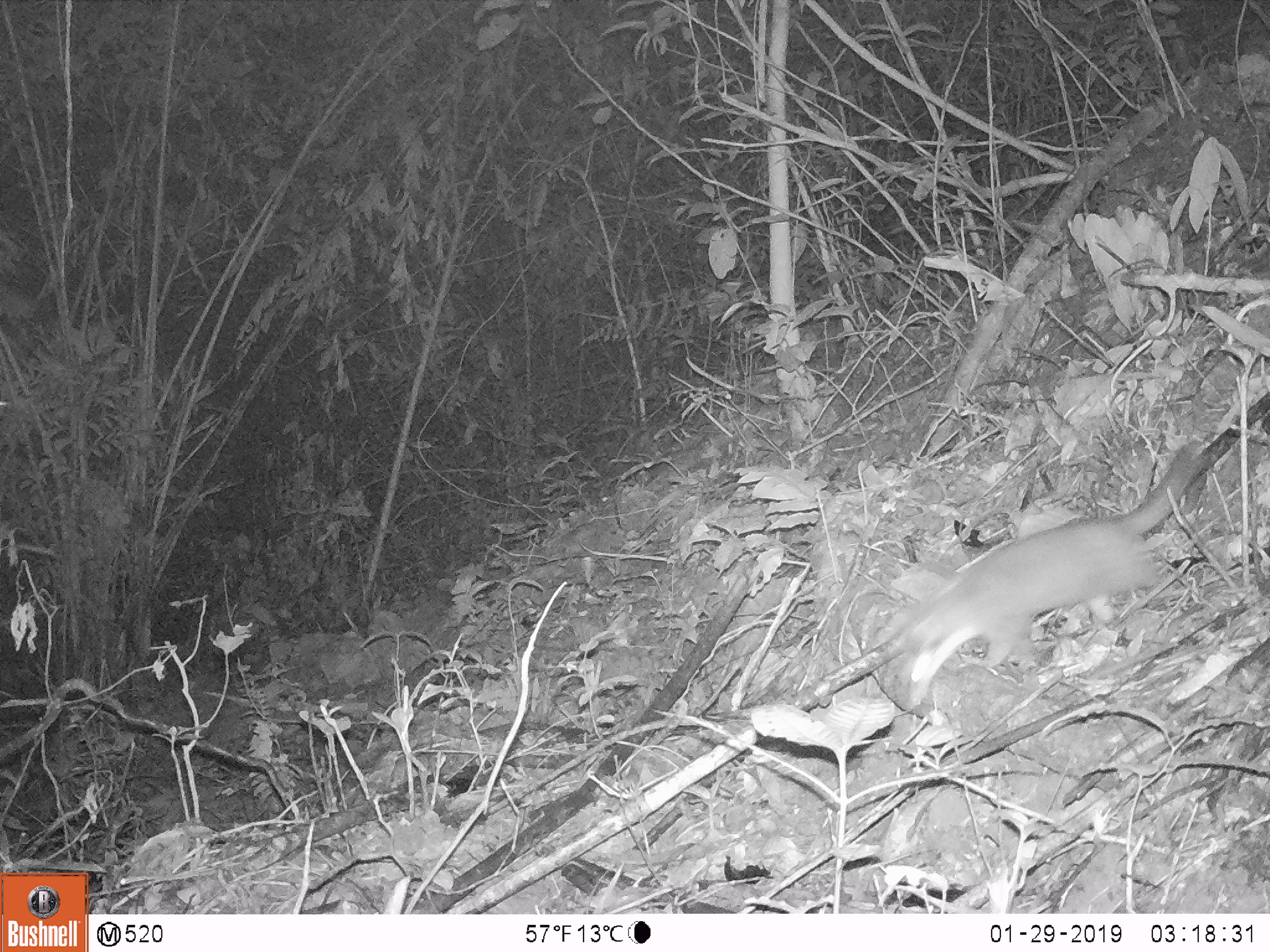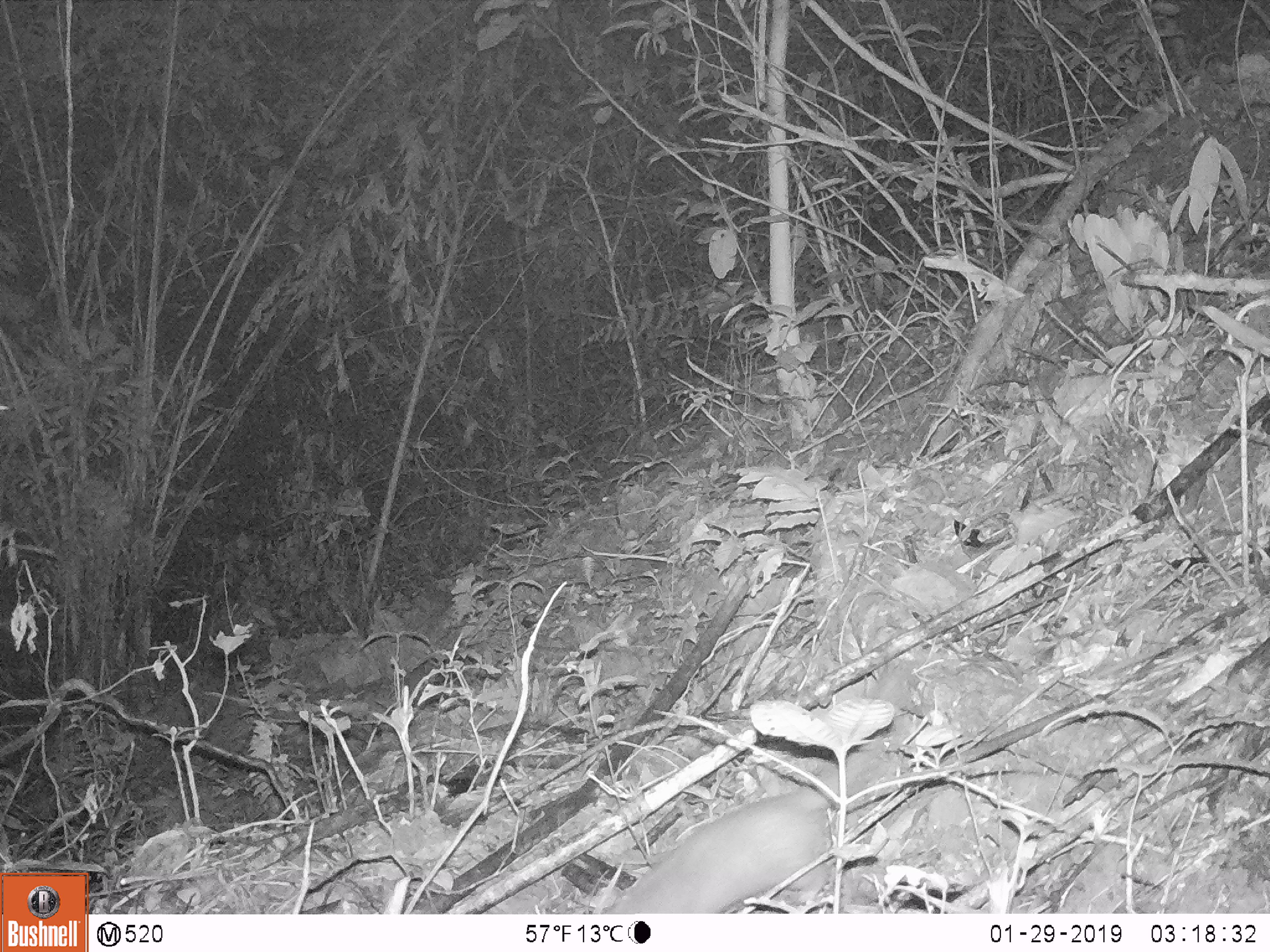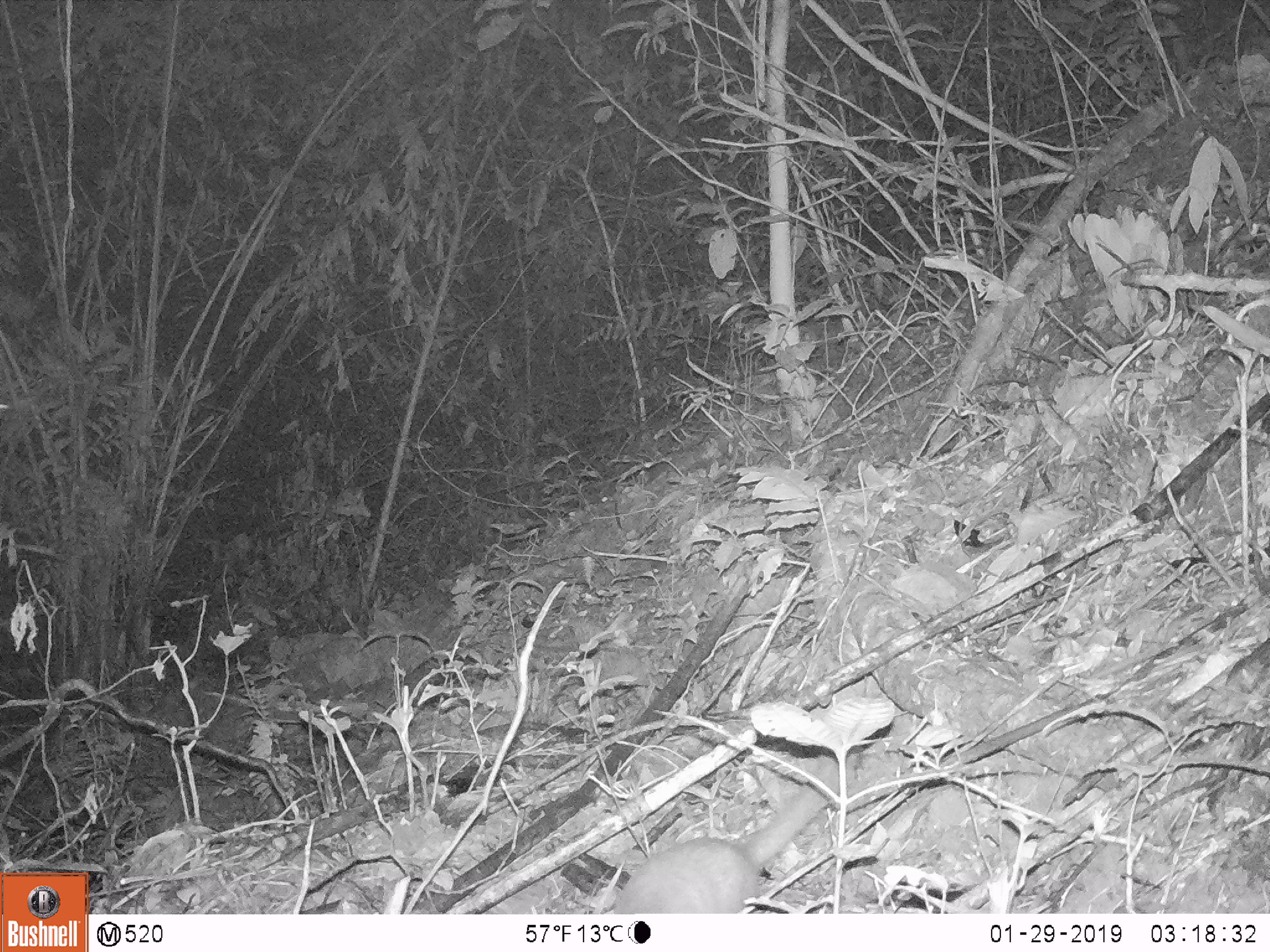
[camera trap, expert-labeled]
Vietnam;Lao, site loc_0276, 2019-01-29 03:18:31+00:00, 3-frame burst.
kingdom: Animalia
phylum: Chordata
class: Mammalia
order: Carnivora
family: Mustelidae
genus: Melogale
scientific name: Melogale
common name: ferret badger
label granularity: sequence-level